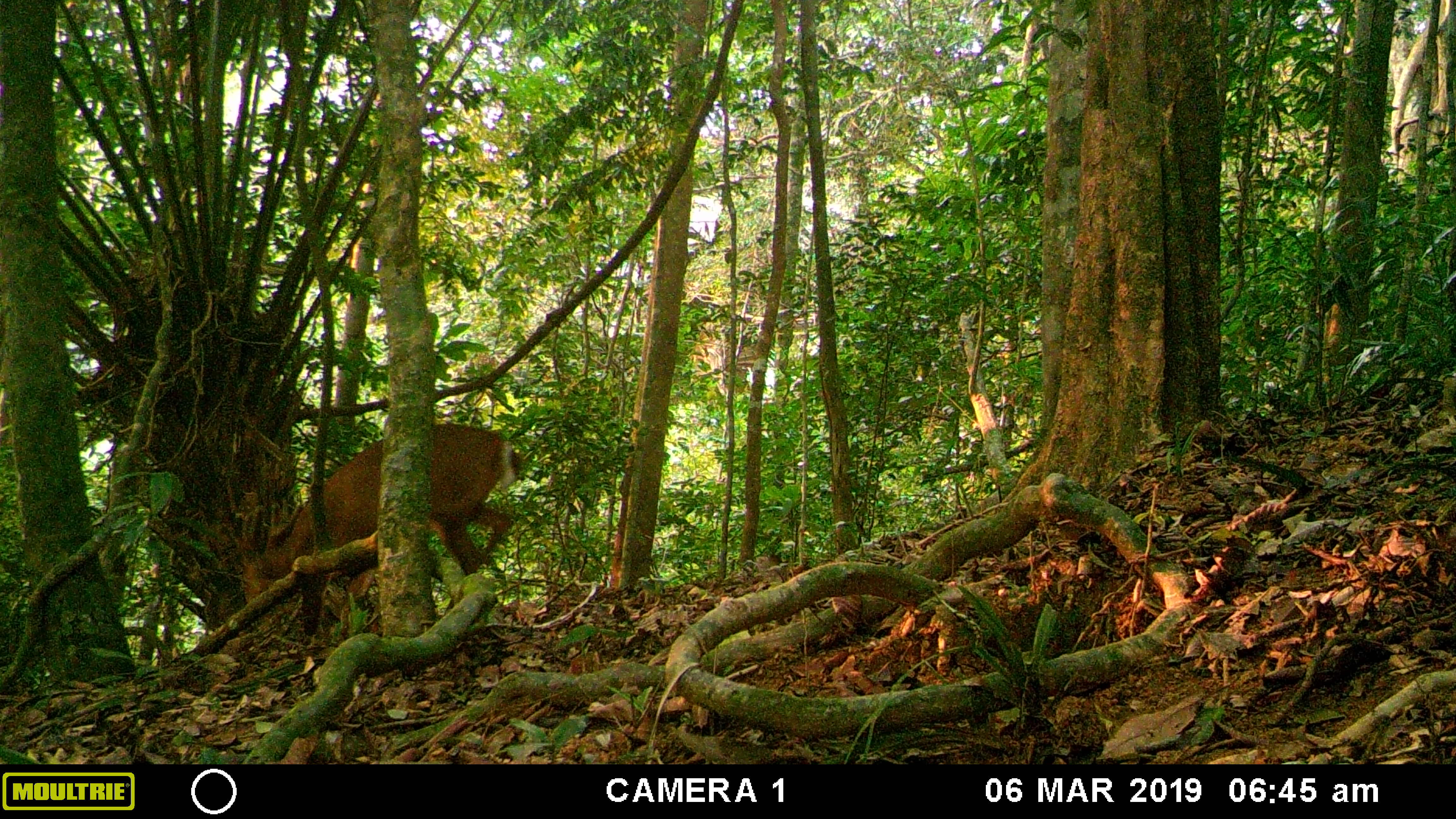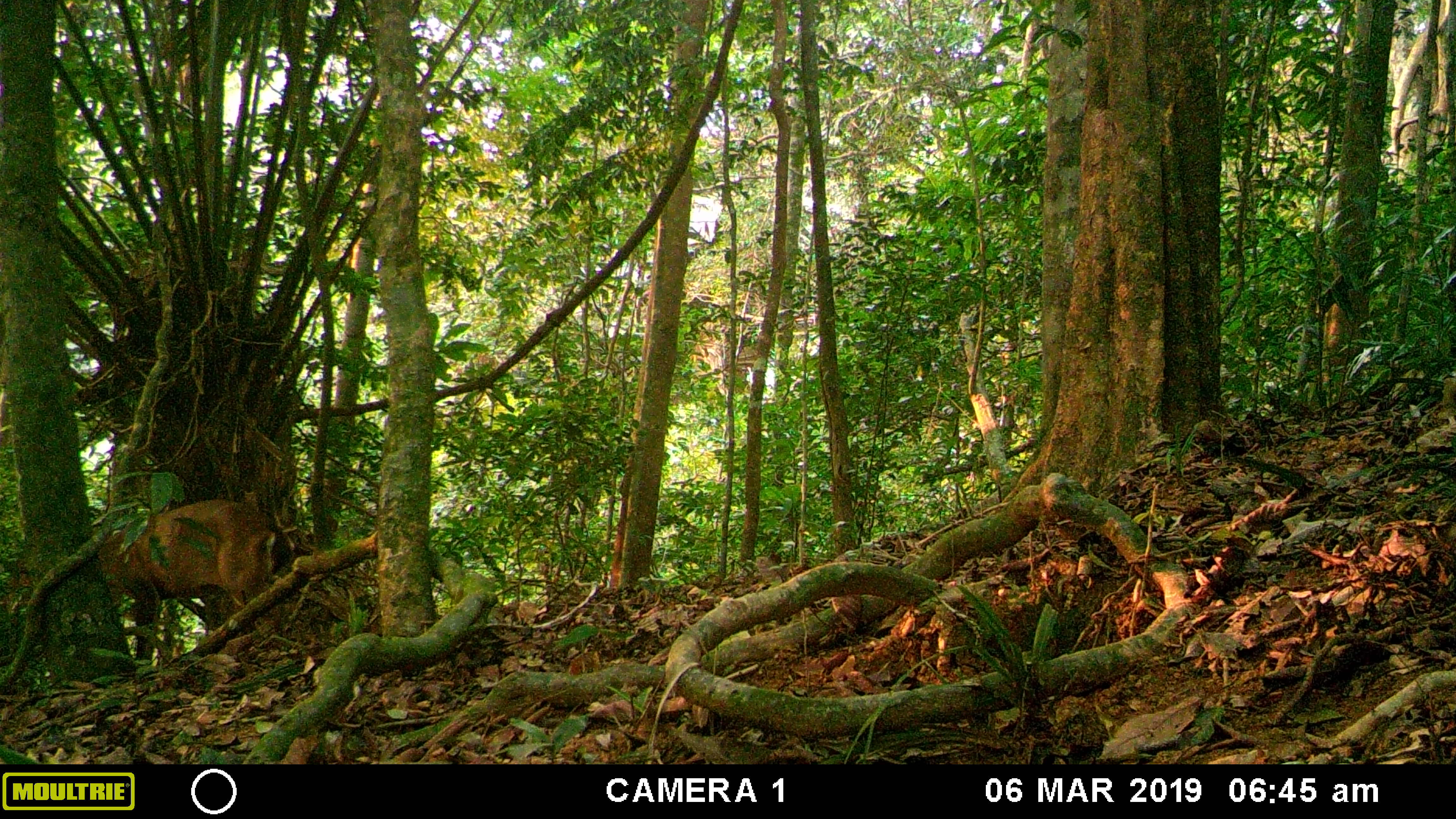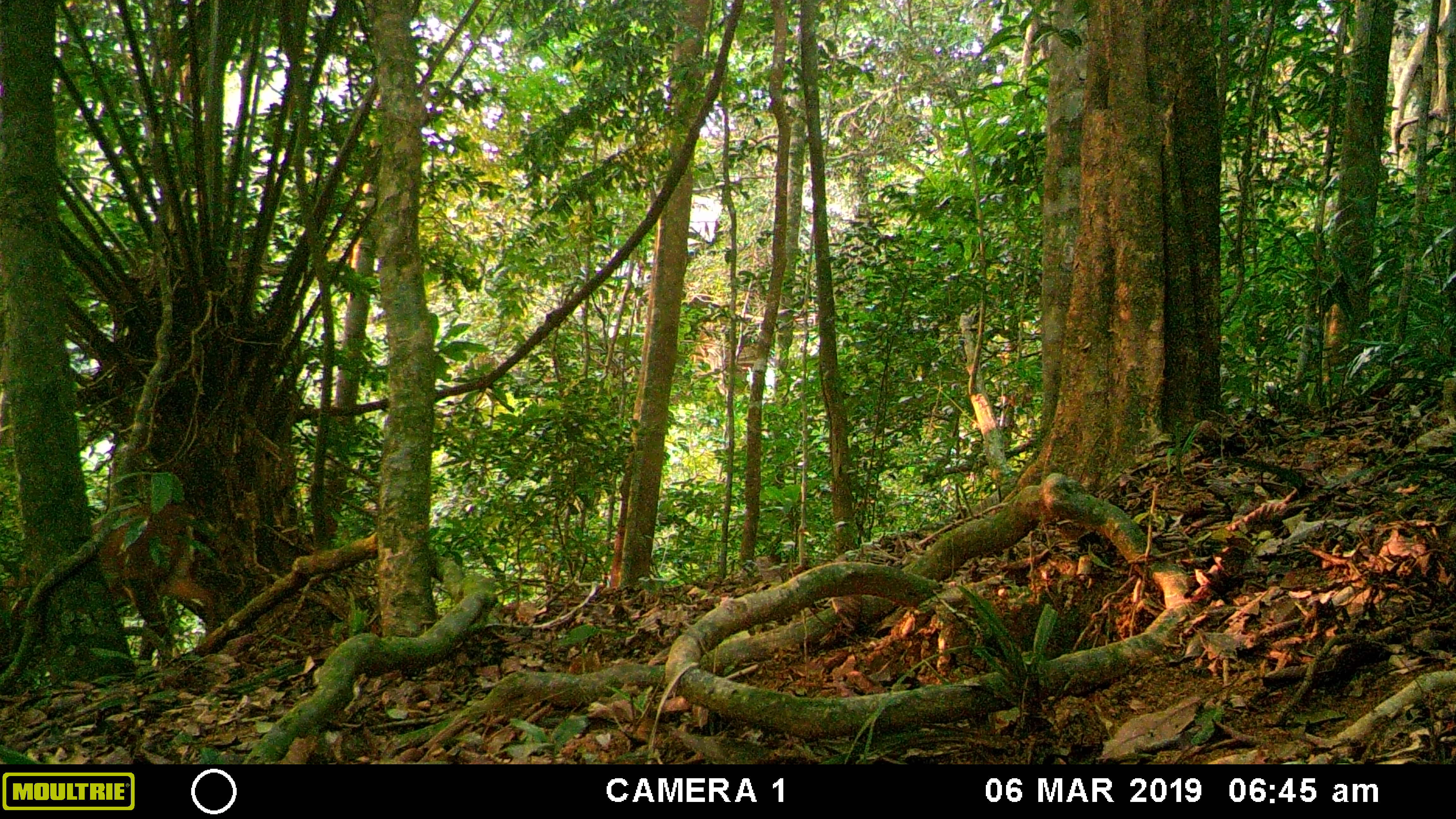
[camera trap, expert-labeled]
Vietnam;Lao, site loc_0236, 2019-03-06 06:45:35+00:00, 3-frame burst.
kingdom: Animalia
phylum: Chordata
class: Mammalia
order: Artiodactyla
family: Cervidae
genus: Muntiacus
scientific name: Muntiacus vuquangensis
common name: large-antlered muntjac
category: large antlered muntjac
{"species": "large antlered muntjac (large-antlered muntjac) (Muntiacus vuquangensis)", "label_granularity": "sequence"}